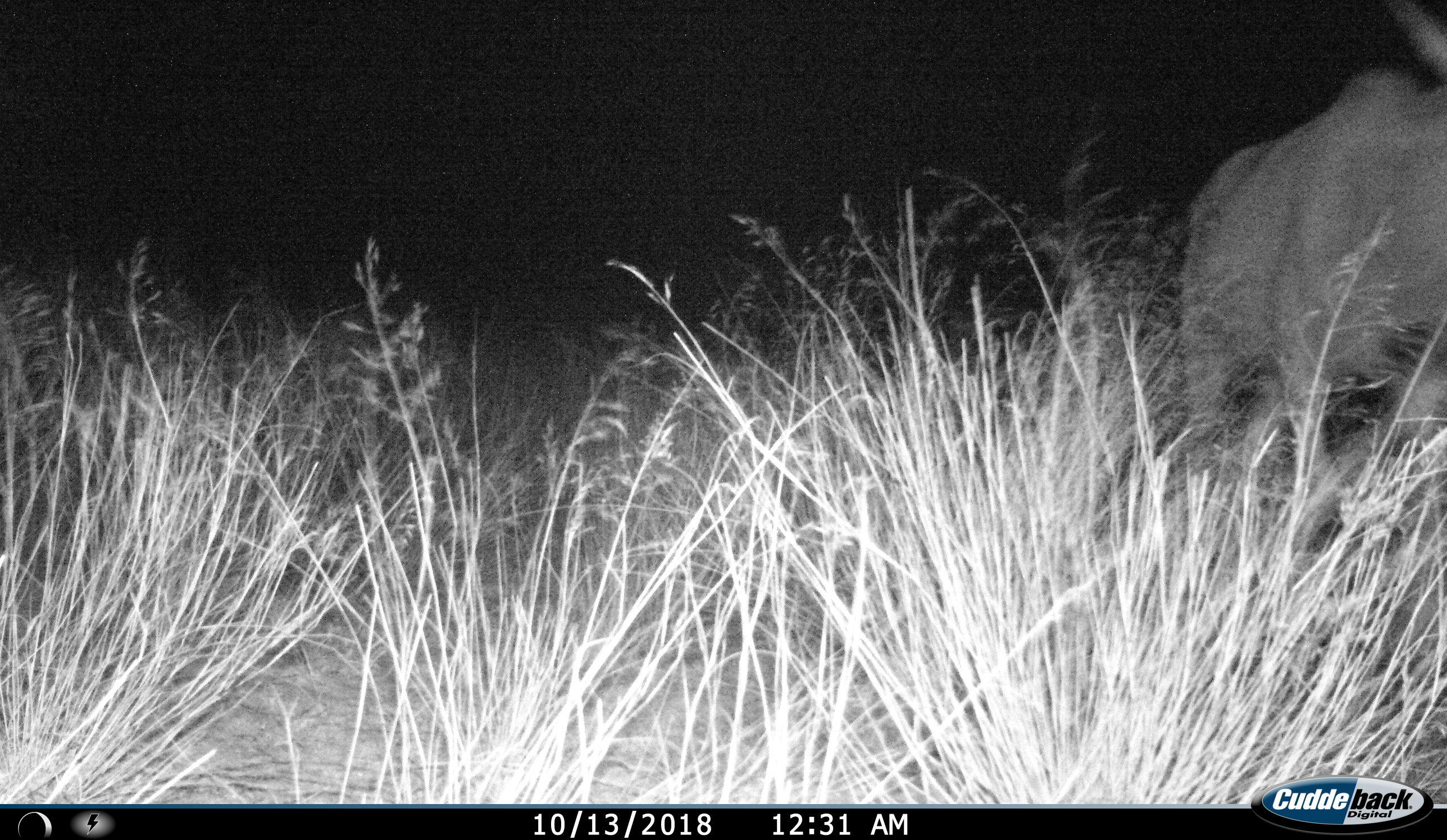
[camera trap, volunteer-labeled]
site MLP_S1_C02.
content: unidentified animal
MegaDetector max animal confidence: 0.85